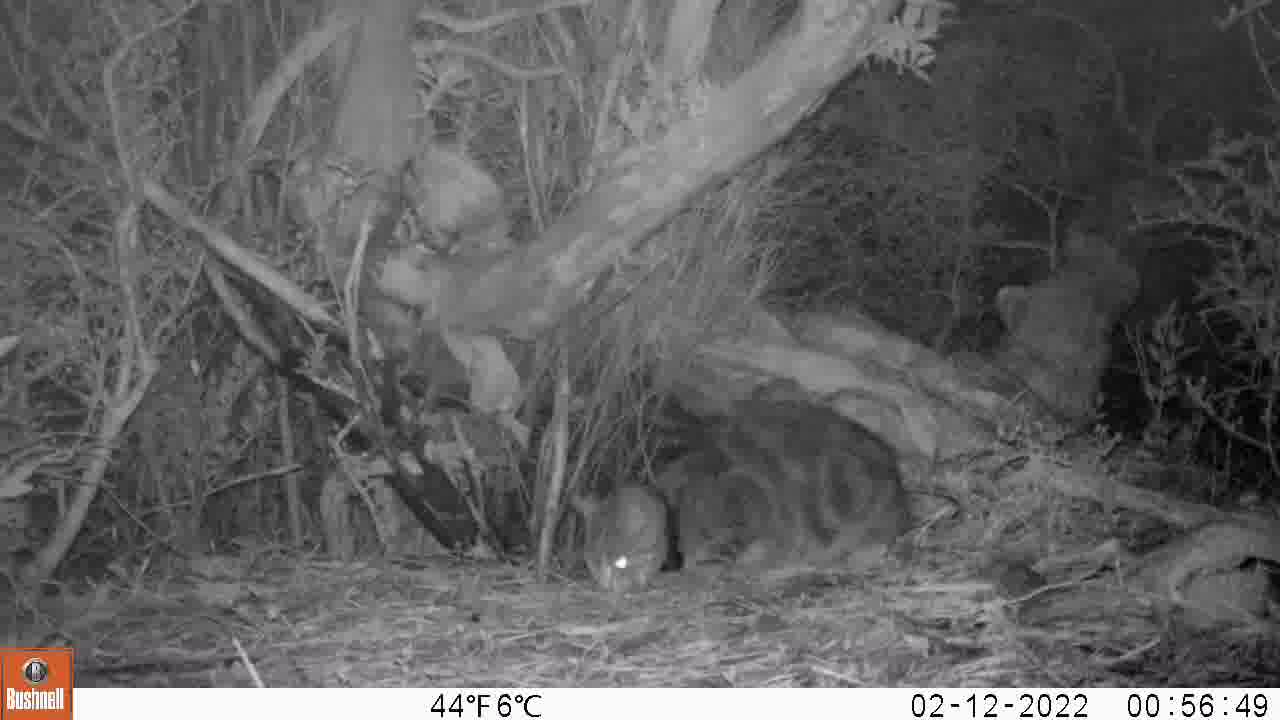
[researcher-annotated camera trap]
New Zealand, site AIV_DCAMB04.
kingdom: Animalia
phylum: Chordata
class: Mammalia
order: Carnivora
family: Felidae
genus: Felis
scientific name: Felis catus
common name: domestic cat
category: cat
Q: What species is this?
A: Cat (domestic cat) (Felis catus).